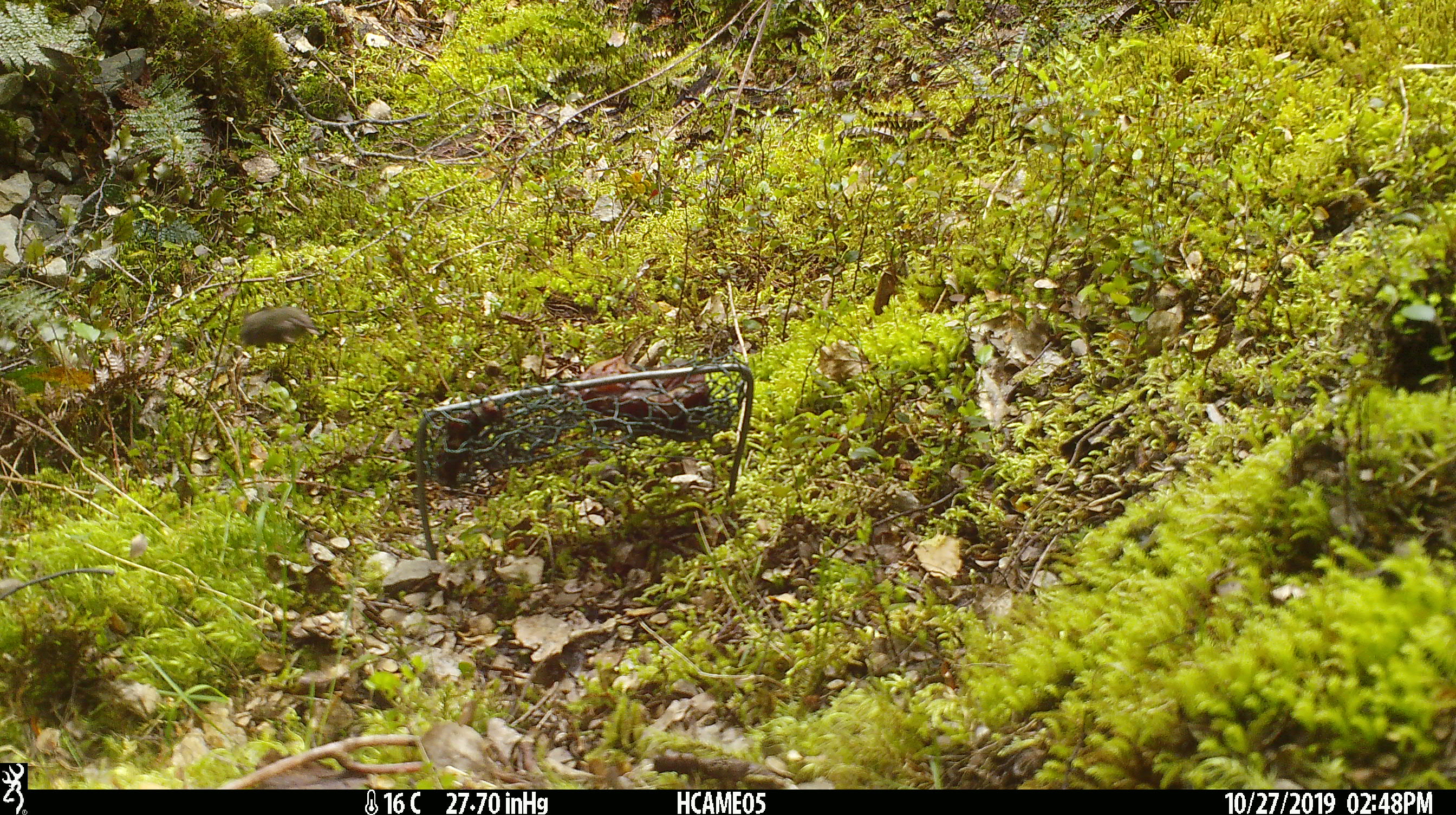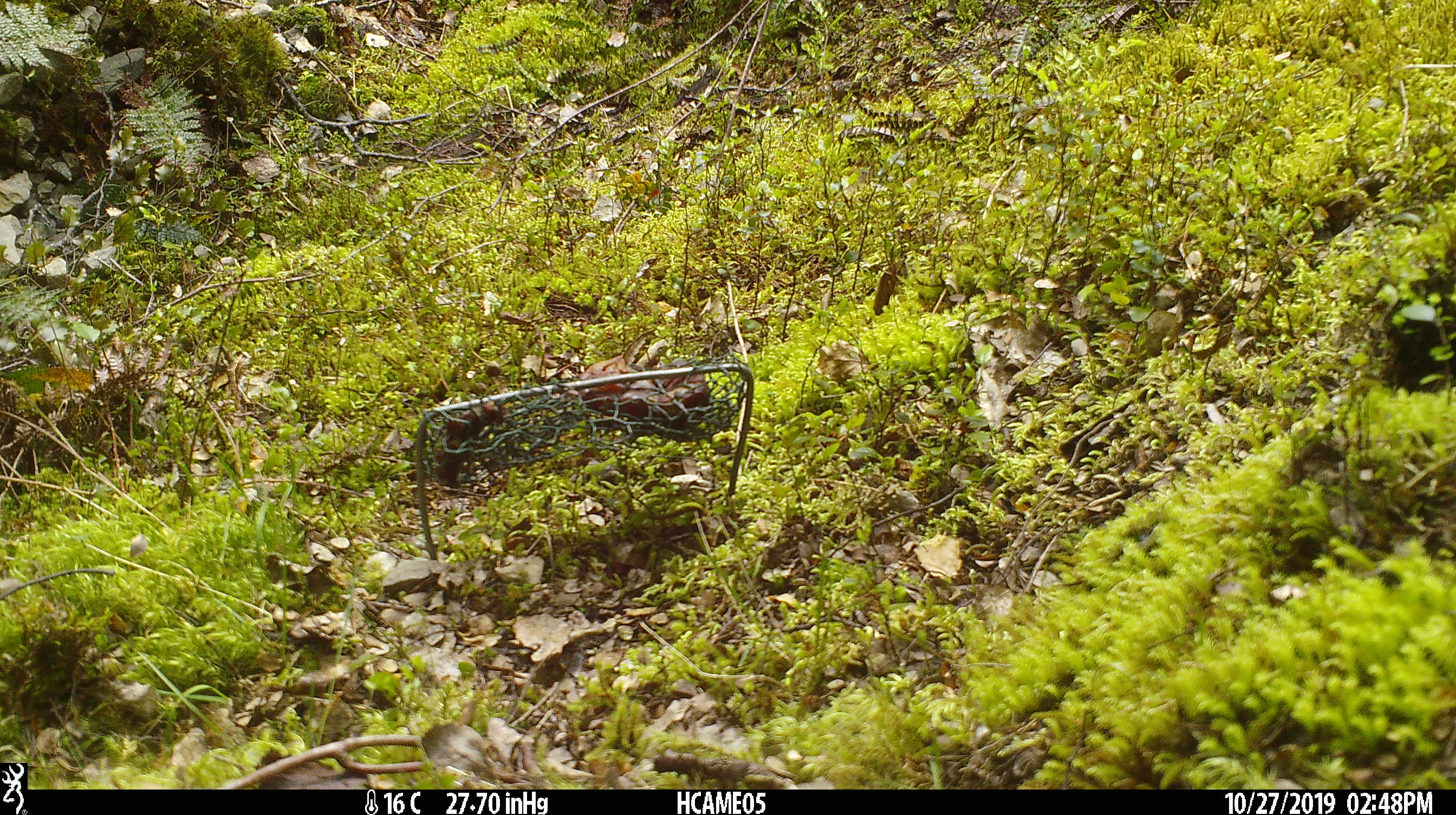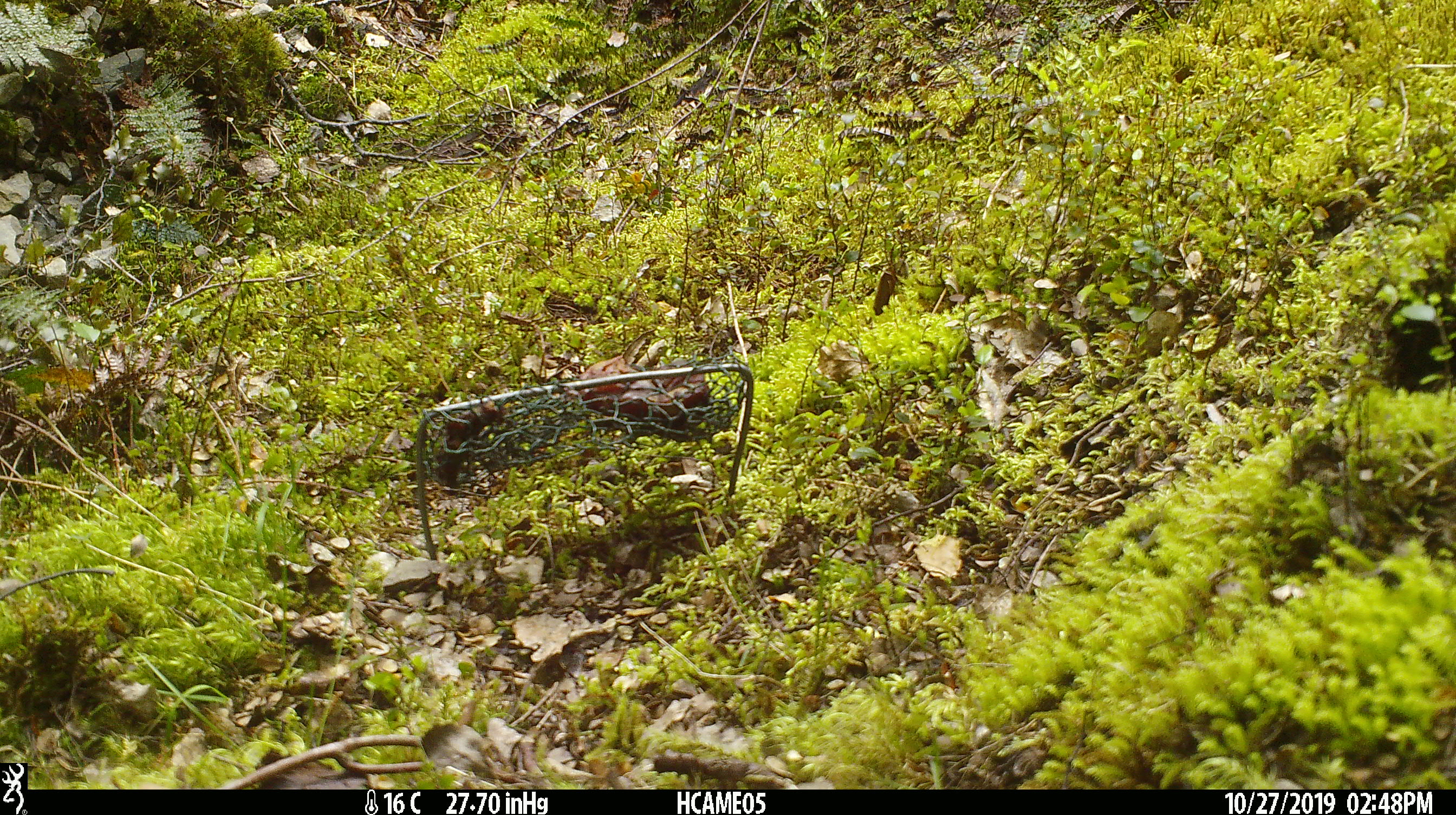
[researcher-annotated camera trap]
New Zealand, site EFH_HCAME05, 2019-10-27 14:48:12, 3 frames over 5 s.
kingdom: Animalia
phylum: Chordata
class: Mammalia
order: Rodentia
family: Muridae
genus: Mus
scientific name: Mus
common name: mouse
Mouse (Mus).